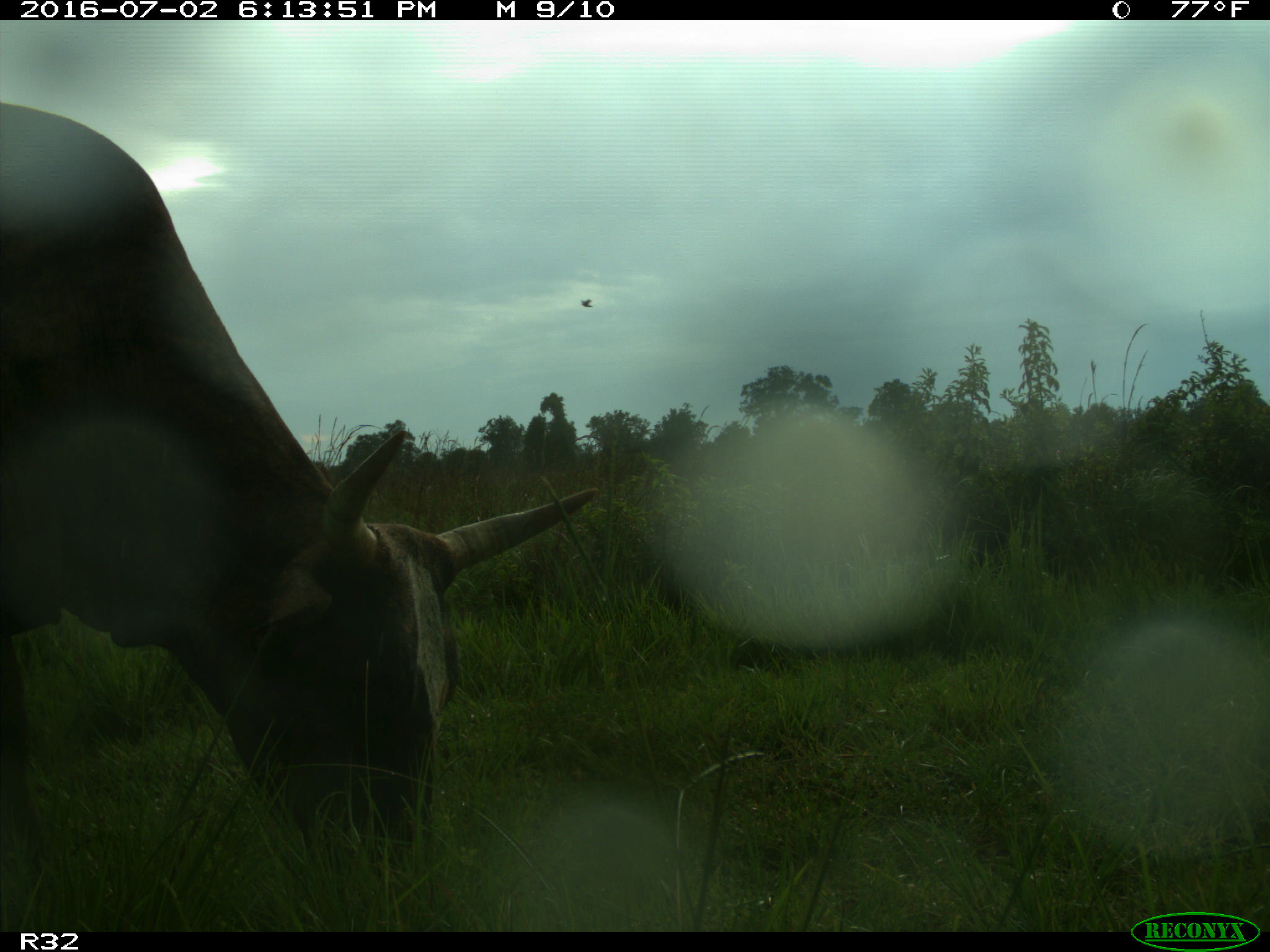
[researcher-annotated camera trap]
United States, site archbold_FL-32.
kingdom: Animalia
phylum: Chordata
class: Mammalia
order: Artiodactyla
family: Bovidae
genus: Bos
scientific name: Bos taurus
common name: domestic cow